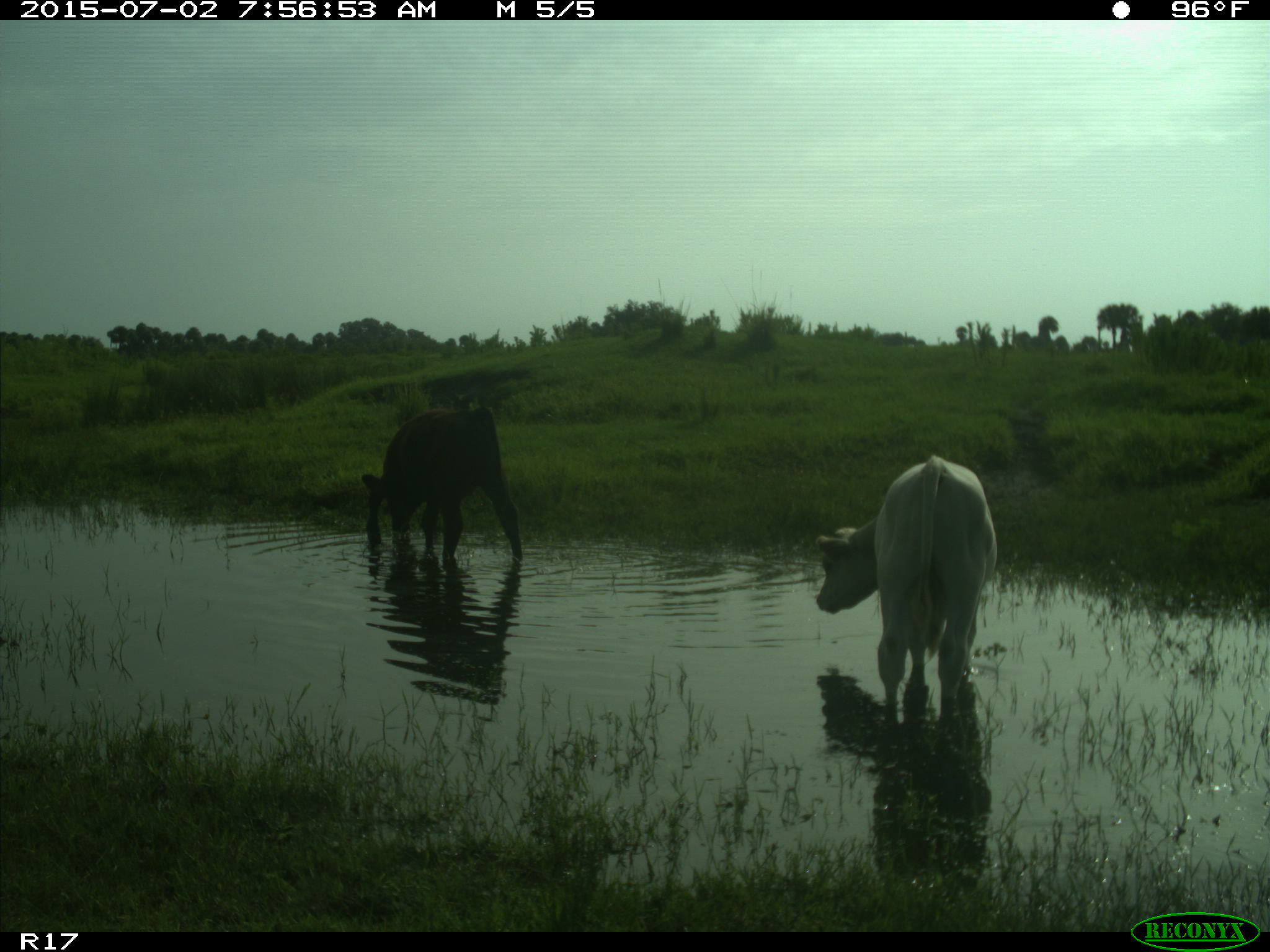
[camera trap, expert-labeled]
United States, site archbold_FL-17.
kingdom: Animalia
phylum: Chordata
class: Mammalia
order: Artiodactyla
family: Bovidae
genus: Bos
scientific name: Bos taurus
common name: domestic cow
Bos taurus (domestic cow).